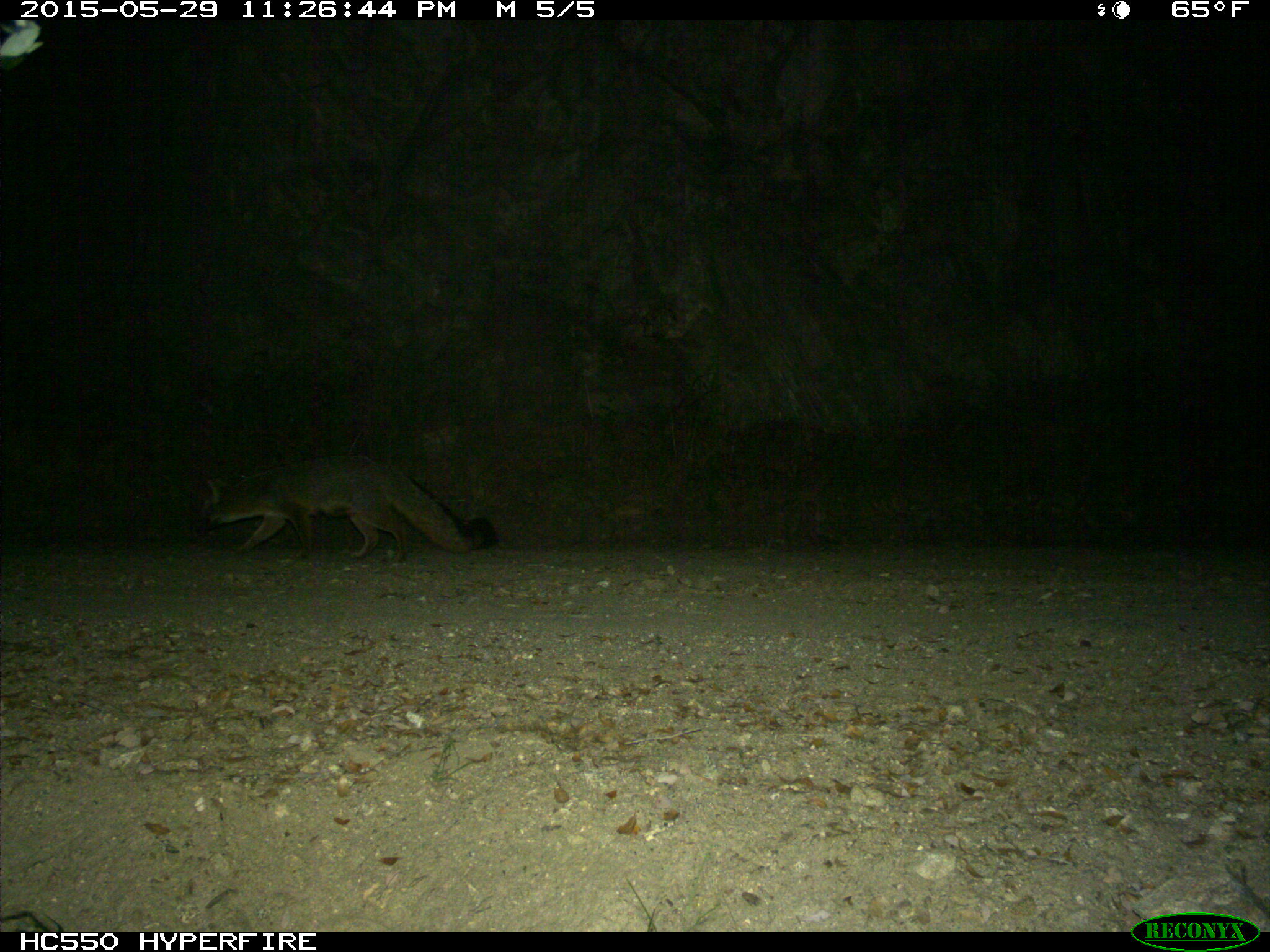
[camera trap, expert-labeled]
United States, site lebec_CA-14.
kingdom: Animalia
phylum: Chordata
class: Mammalia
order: Carnivora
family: Canidae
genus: Urocyon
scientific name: Urocyon cinereoargenteus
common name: gray fox